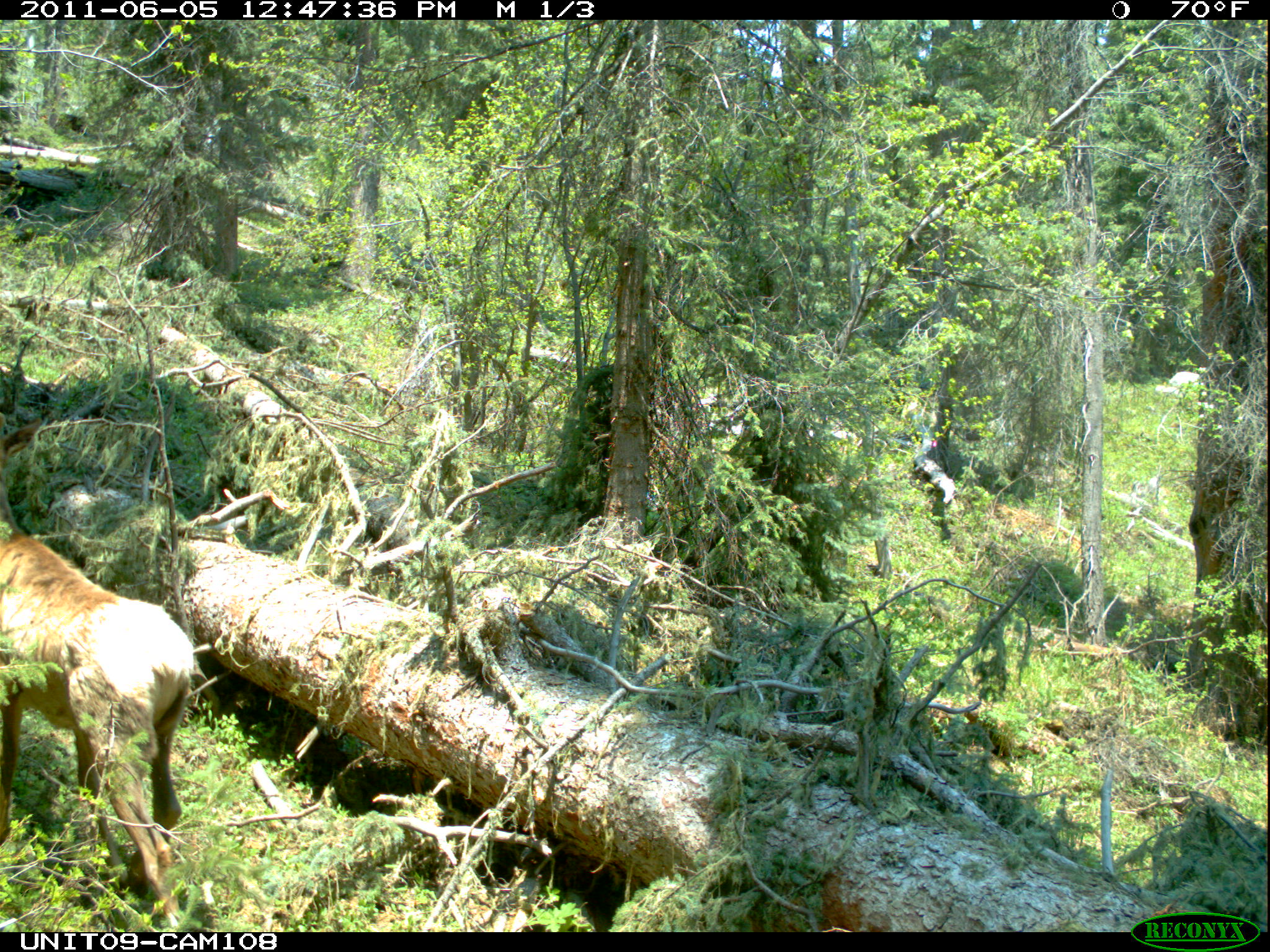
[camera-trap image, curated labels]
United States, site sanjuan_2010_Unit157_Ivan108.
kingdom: Animalia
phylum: Chordata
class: Mammalia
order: Artiodactyla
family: Cervidae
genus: Cervus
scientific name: Cervus elaphus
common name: red deer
Cervus elaphus (red deer).